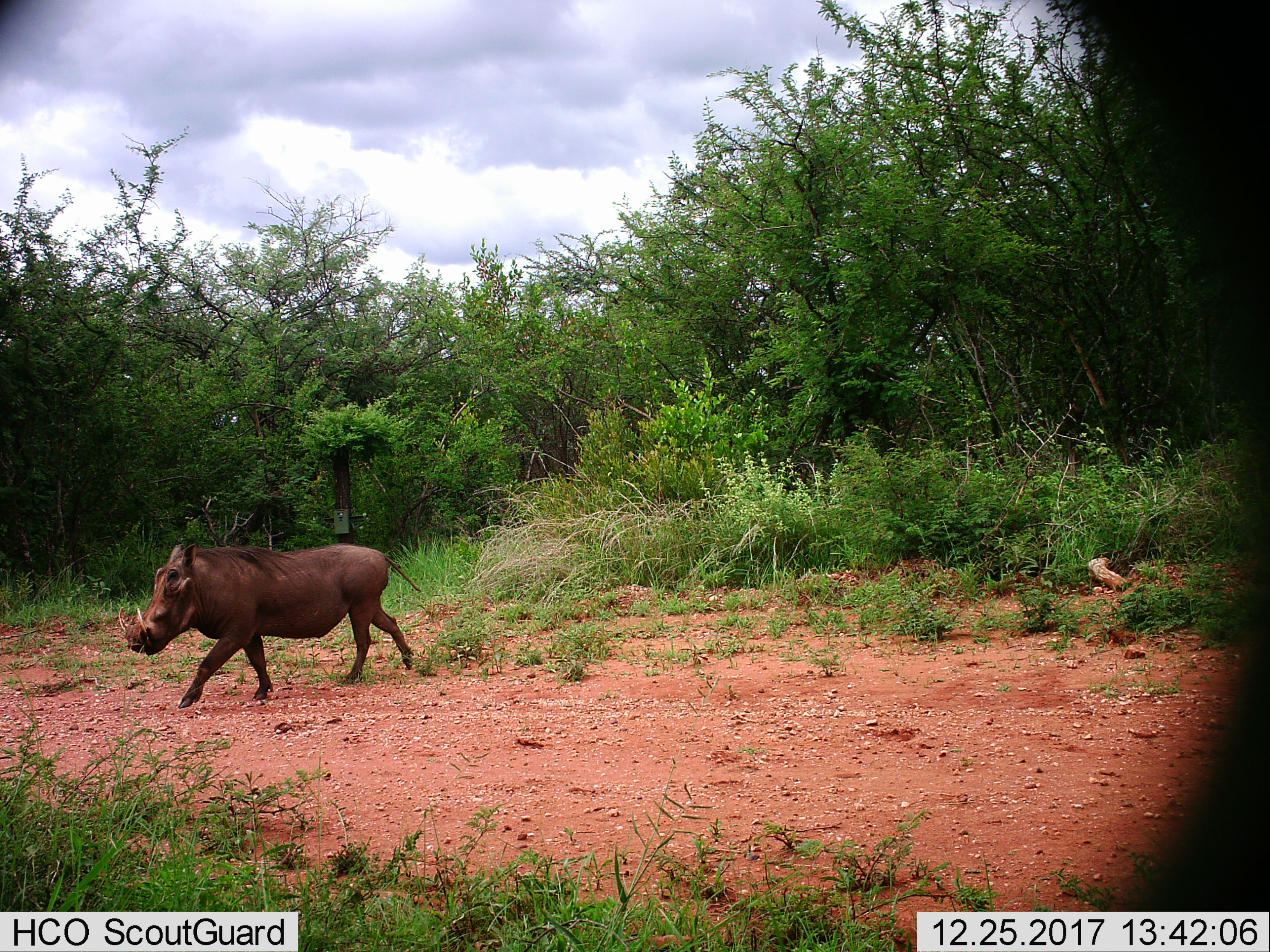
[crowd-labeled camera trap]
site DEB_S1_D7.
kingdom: Animalia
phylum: Chordata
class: Mammalia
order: Artiodactyla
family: Suidae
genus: Phacochoerus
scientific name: Phacochoerus africanus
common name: warthog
Warthog (Phacochoerus africanus), count 1. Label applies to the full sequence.